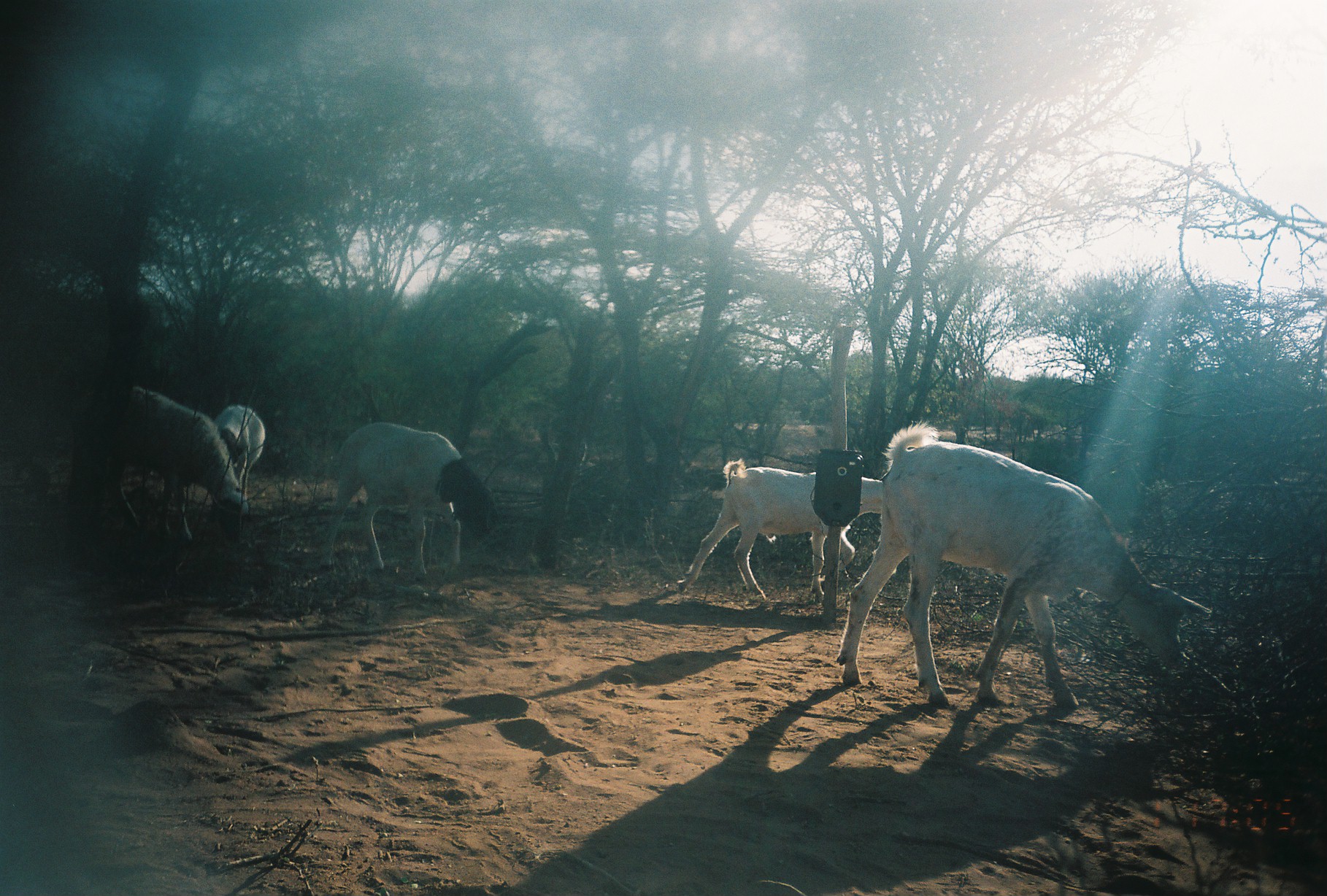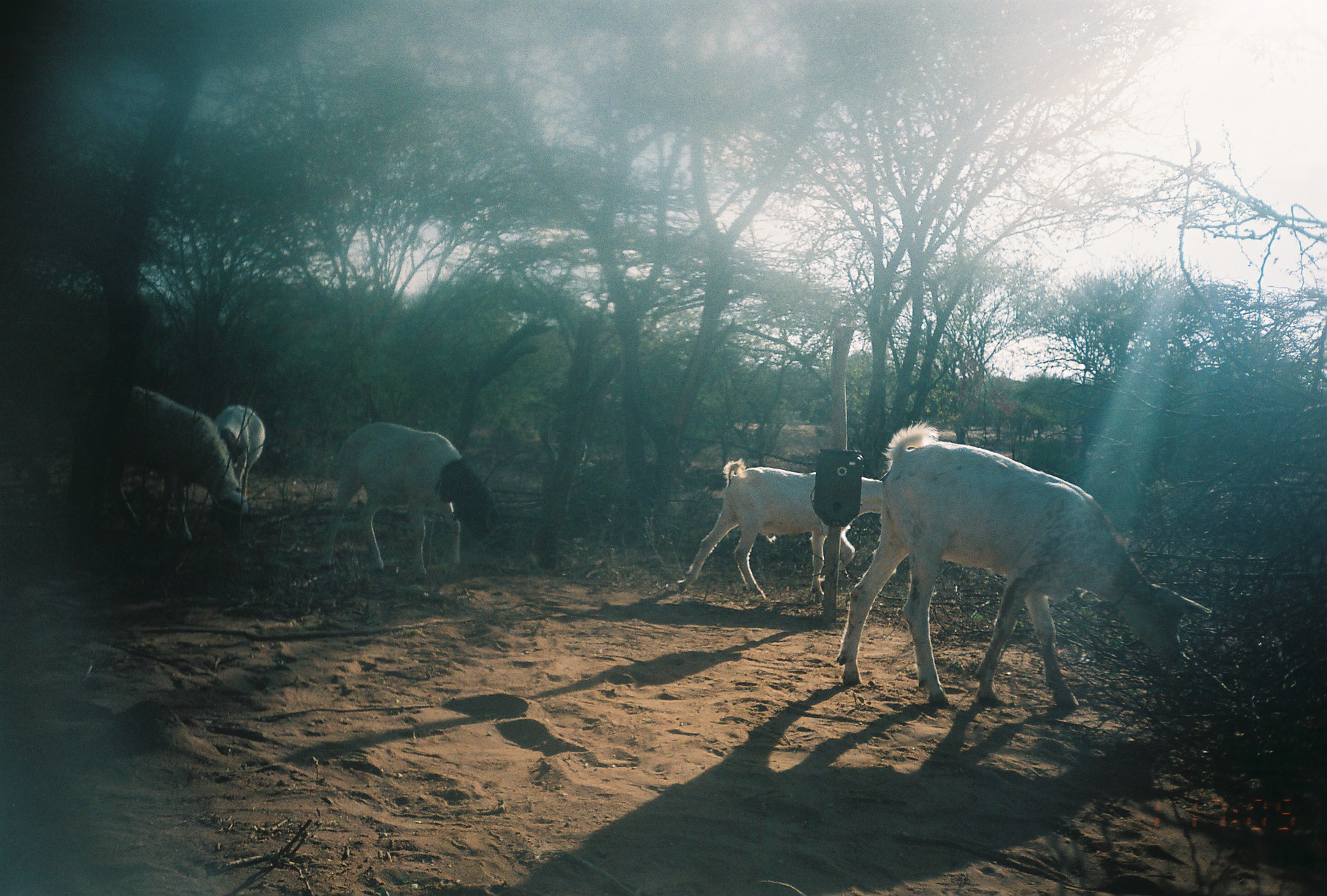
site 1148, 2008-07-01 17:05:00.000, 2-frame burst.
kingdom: Animalia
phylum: Chordata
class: Mammalia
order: Artiodactyla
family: Bovidae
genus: Capra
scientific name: Capra aegagrus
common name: wild goat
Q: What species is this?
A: Capra aegagrus (wild goat).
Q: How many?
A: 2.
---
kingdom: Animalia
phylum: Chordata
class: Mammalia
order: Artiodactyla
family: Bovidae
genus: Ovis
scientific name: Ovis aries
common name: domestic sheep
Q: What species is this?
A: Ovis aries (domestic sheep).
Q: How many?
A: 3.